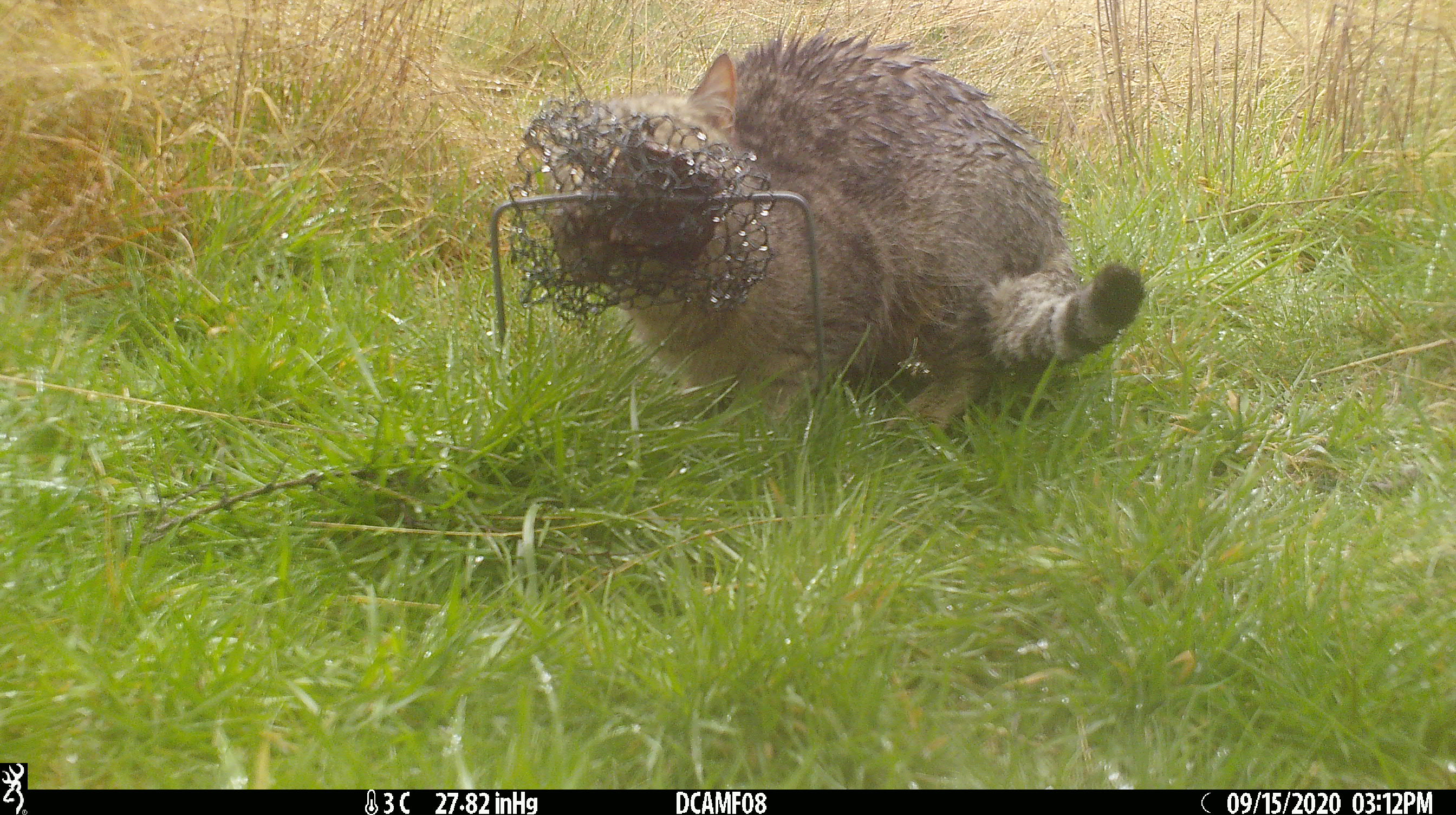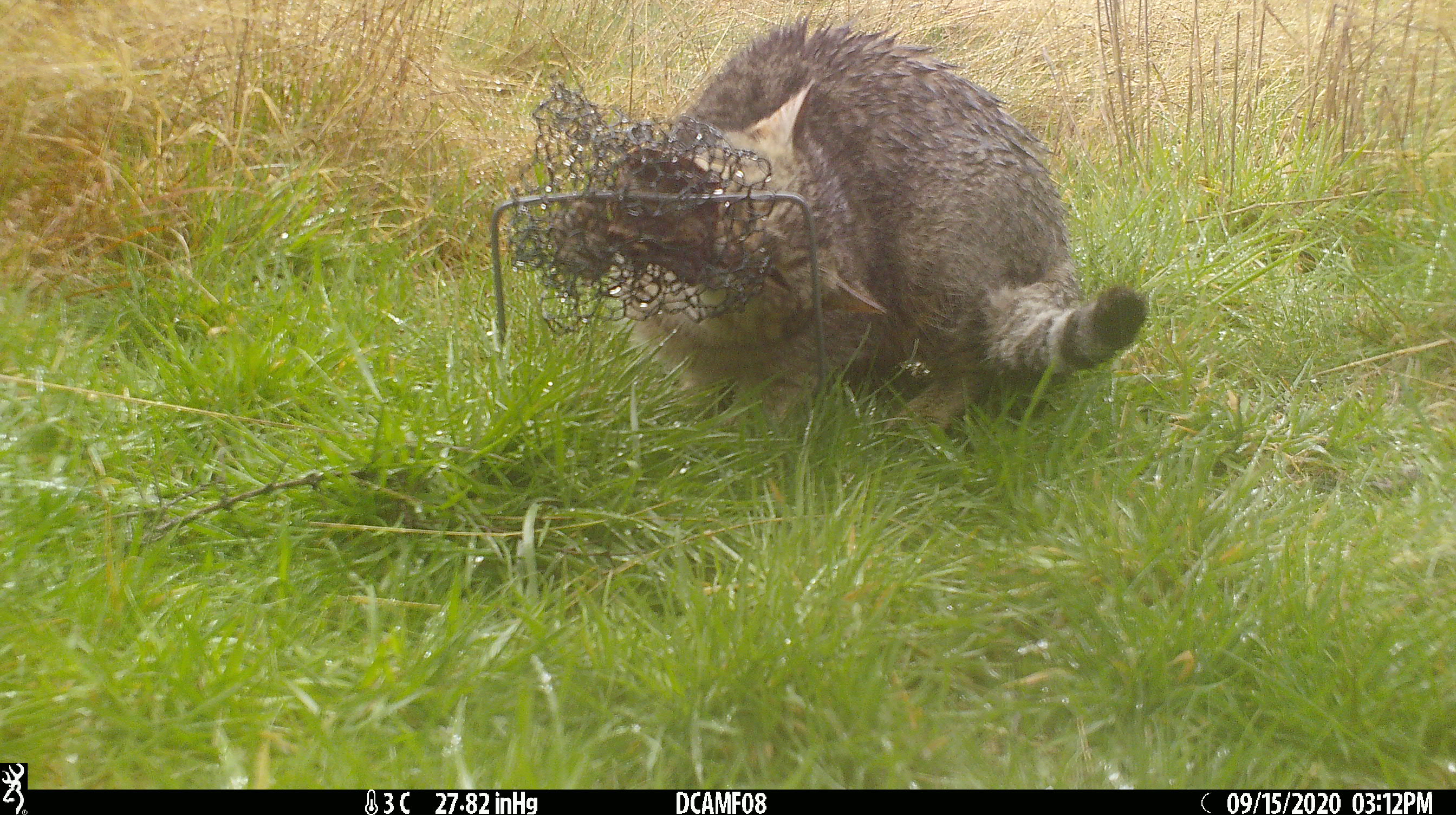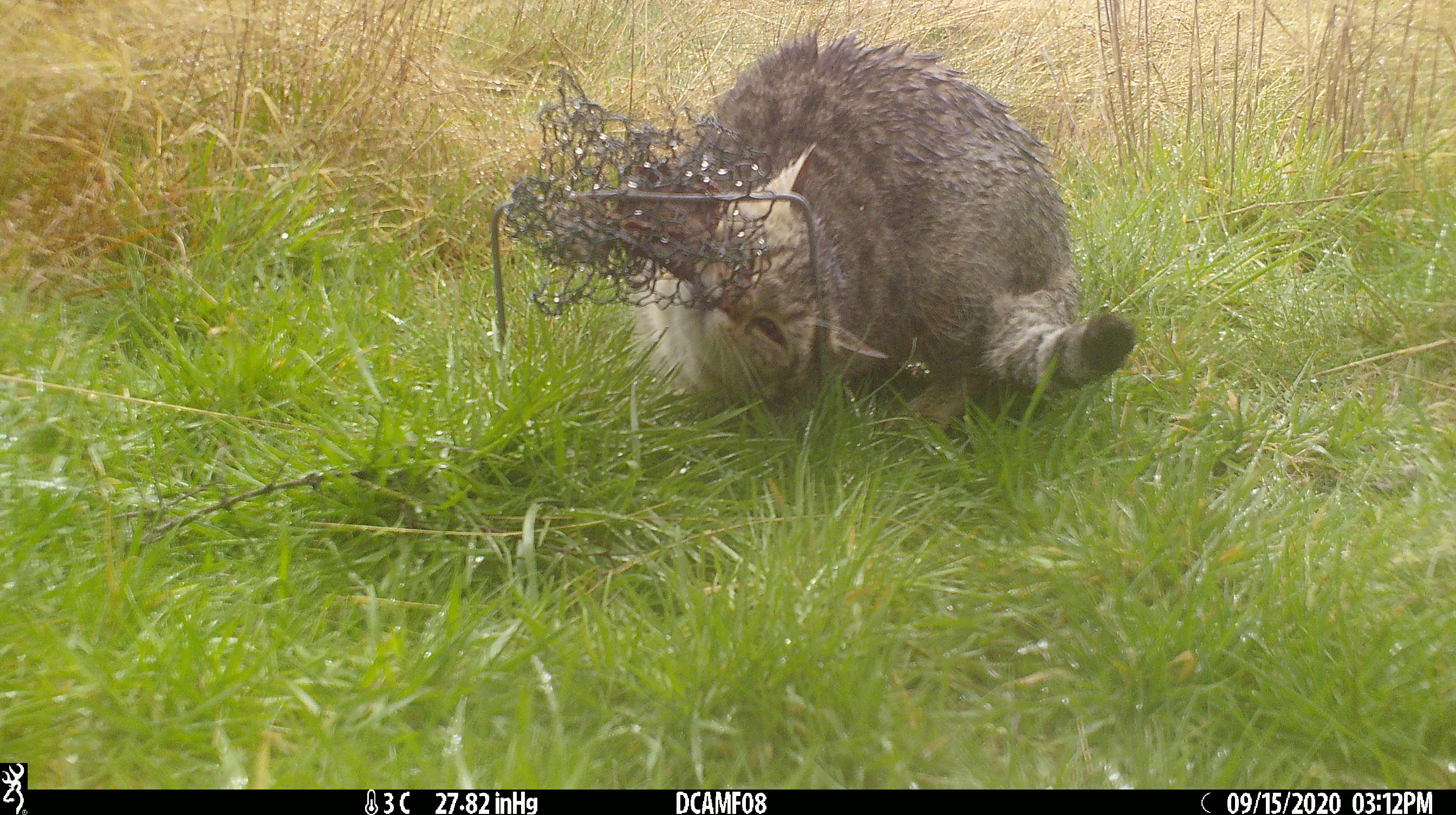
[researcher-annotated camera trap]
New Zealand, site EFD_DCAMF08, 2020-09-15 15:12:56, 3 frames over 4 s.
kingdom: Animalia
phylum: Chordata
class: Mammalia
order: Carnivora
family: Felidae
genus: Felis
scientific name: Felis catus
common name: domestic cat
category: cat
Cat (domestic cat) (Felis catus).